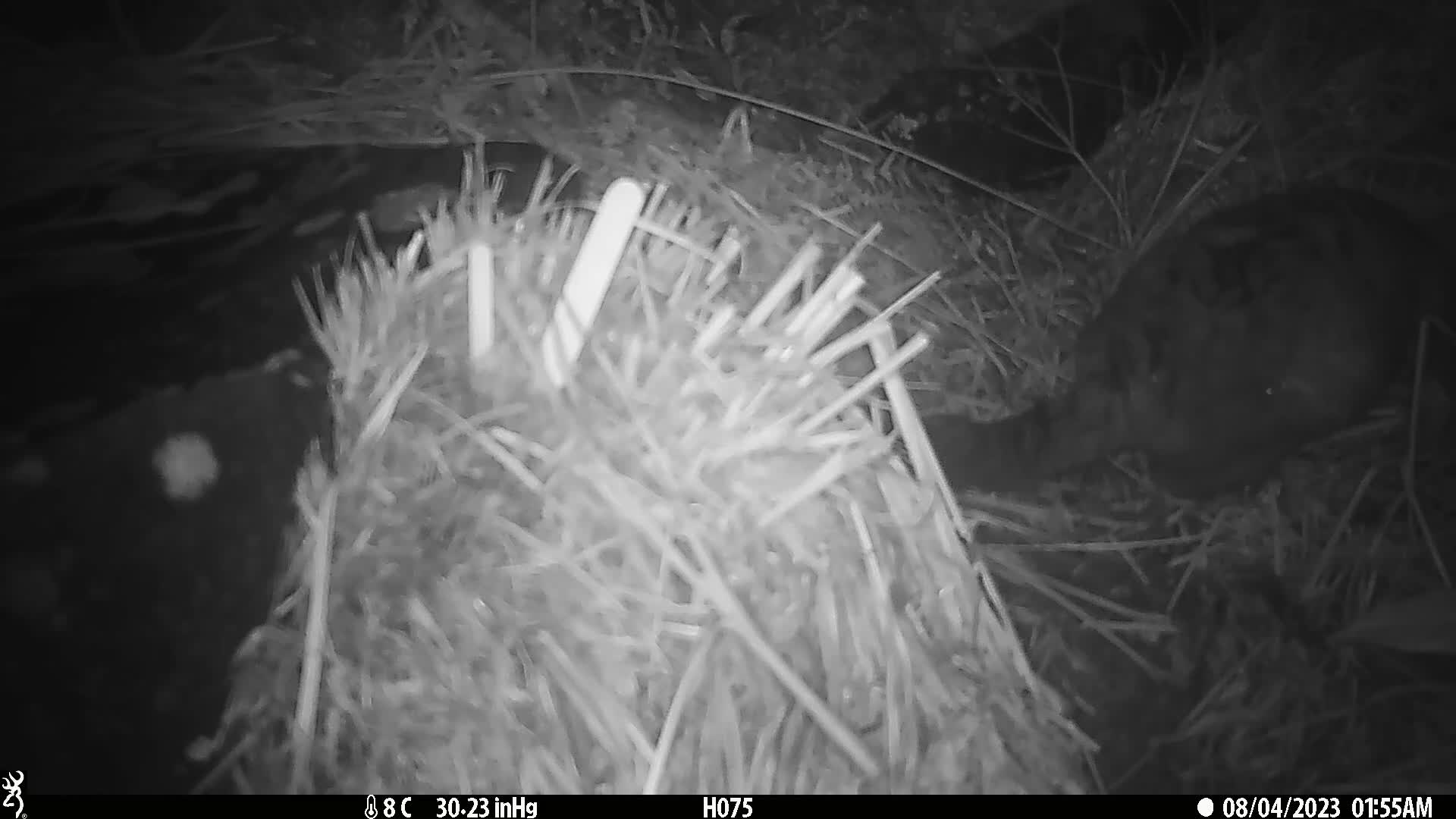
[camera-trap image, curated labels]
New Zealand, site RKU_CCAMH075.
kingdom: Animalia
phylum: Chordata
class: Mammalia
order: Diprotodontia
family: Phalangeridae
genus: Trichosurus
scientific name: Trichosurus vulpecula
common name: common brushtail possum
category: possum